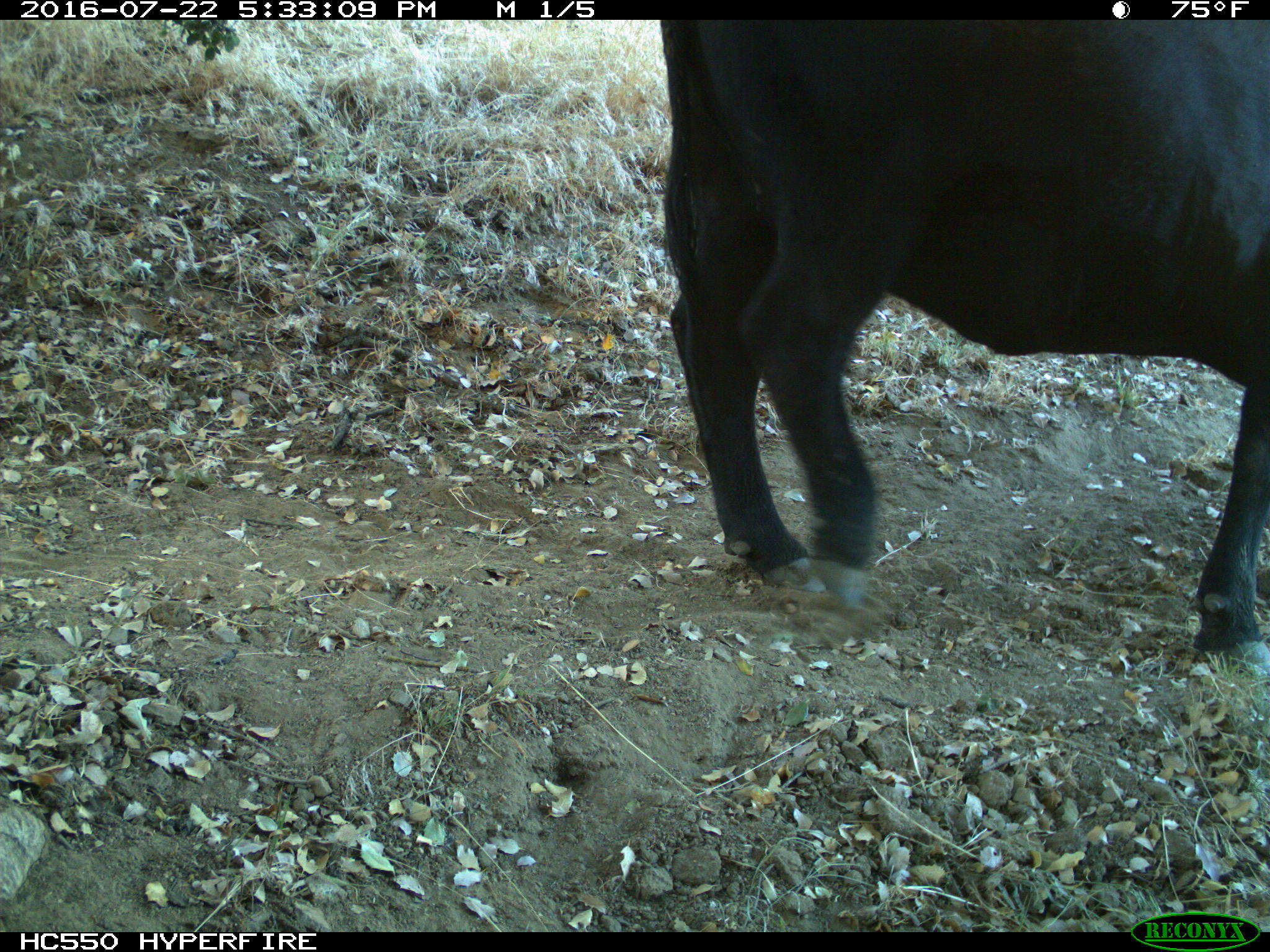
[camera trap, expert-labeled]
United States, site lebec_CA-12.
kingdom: Animalia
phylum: Chordata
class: Mammalia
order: Artiodactyla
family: Bovidae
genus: Bos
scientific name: Bos taurus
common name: domestic cow